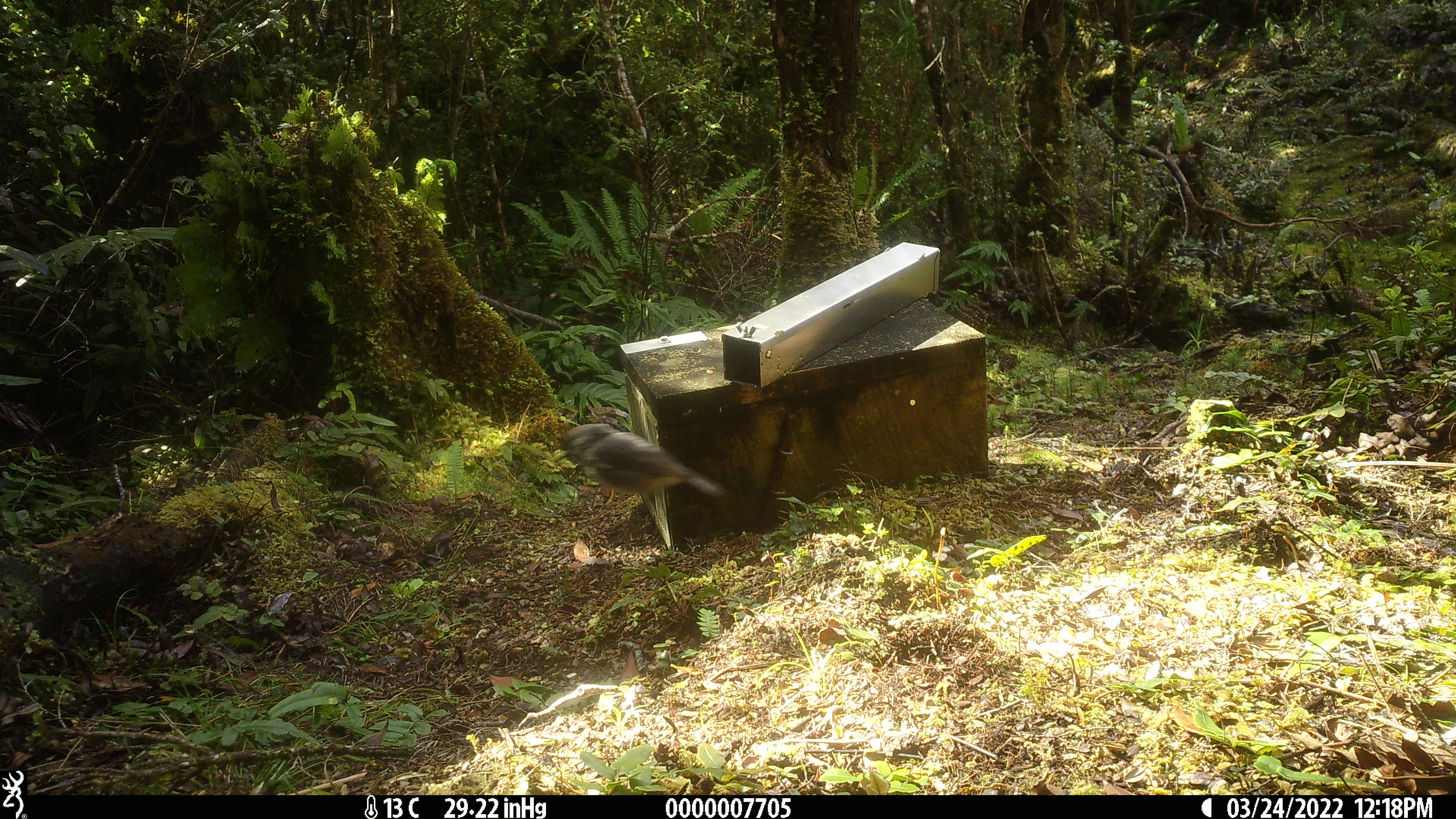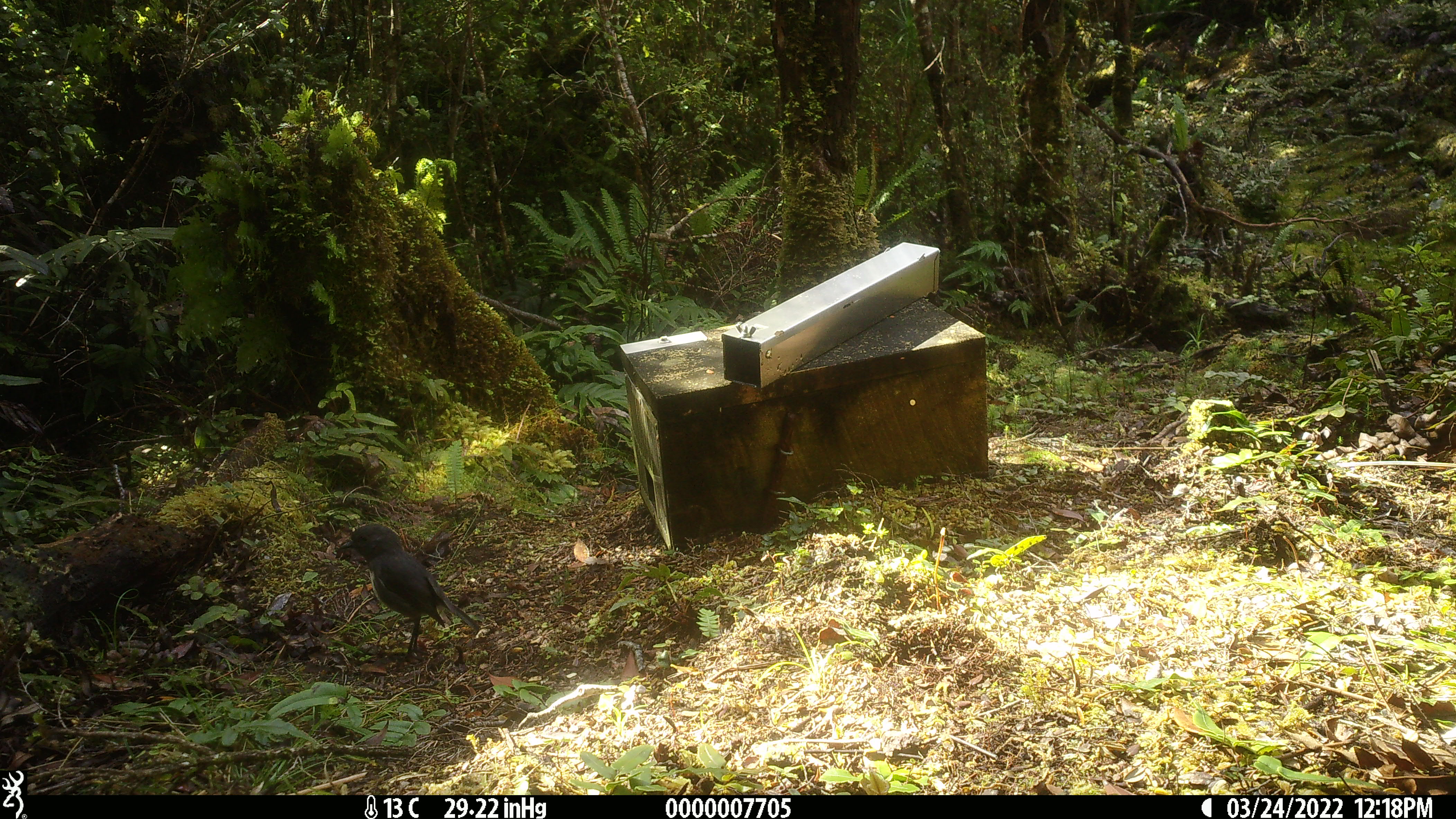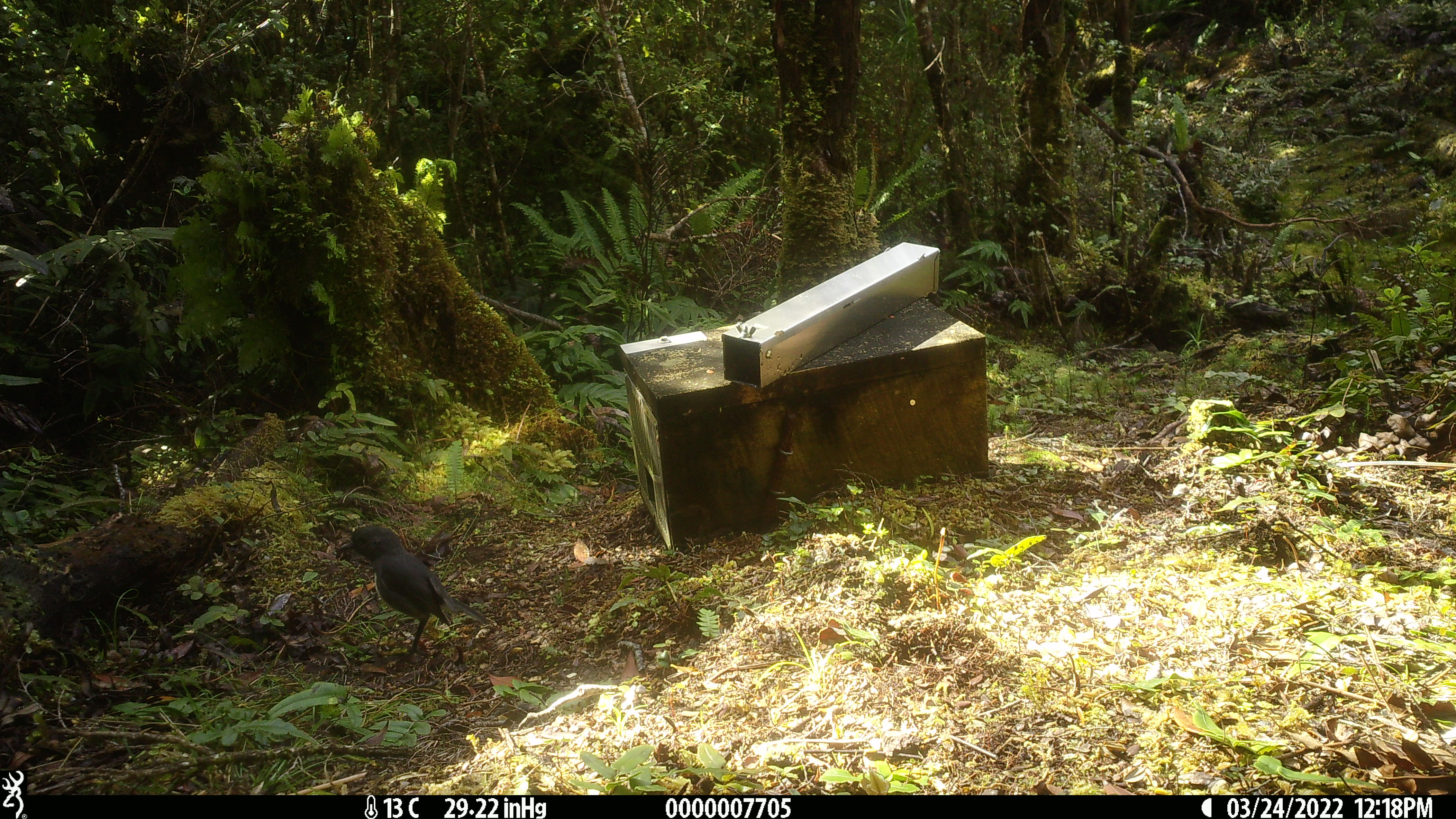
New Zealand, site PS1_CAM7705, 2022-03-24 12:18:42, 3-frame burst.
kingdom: Animalia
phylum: Chordata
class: Aves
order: Passeriformes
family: Petroicidae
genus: Petroica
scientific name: Petroica australis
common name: new zealand robin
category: robin